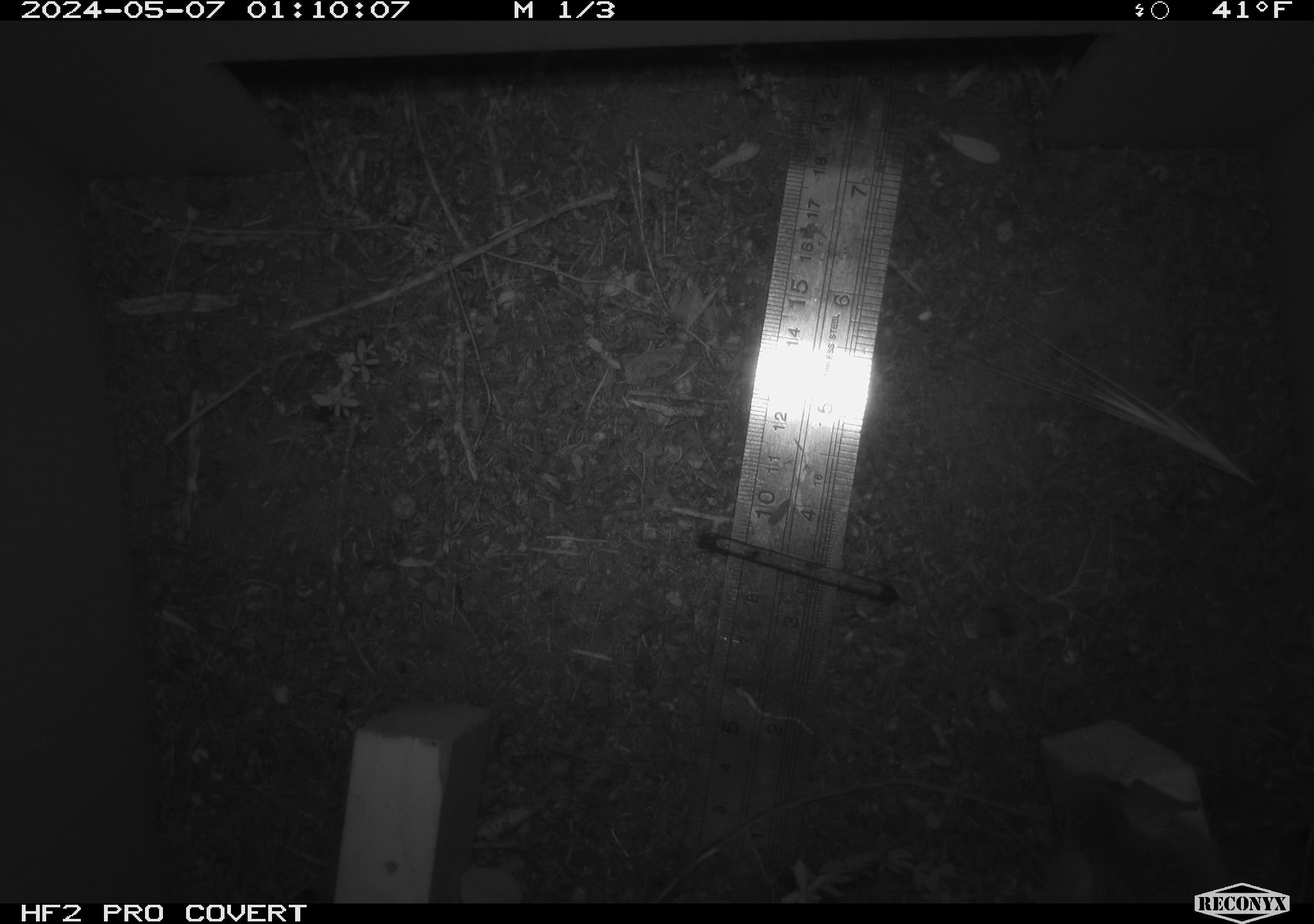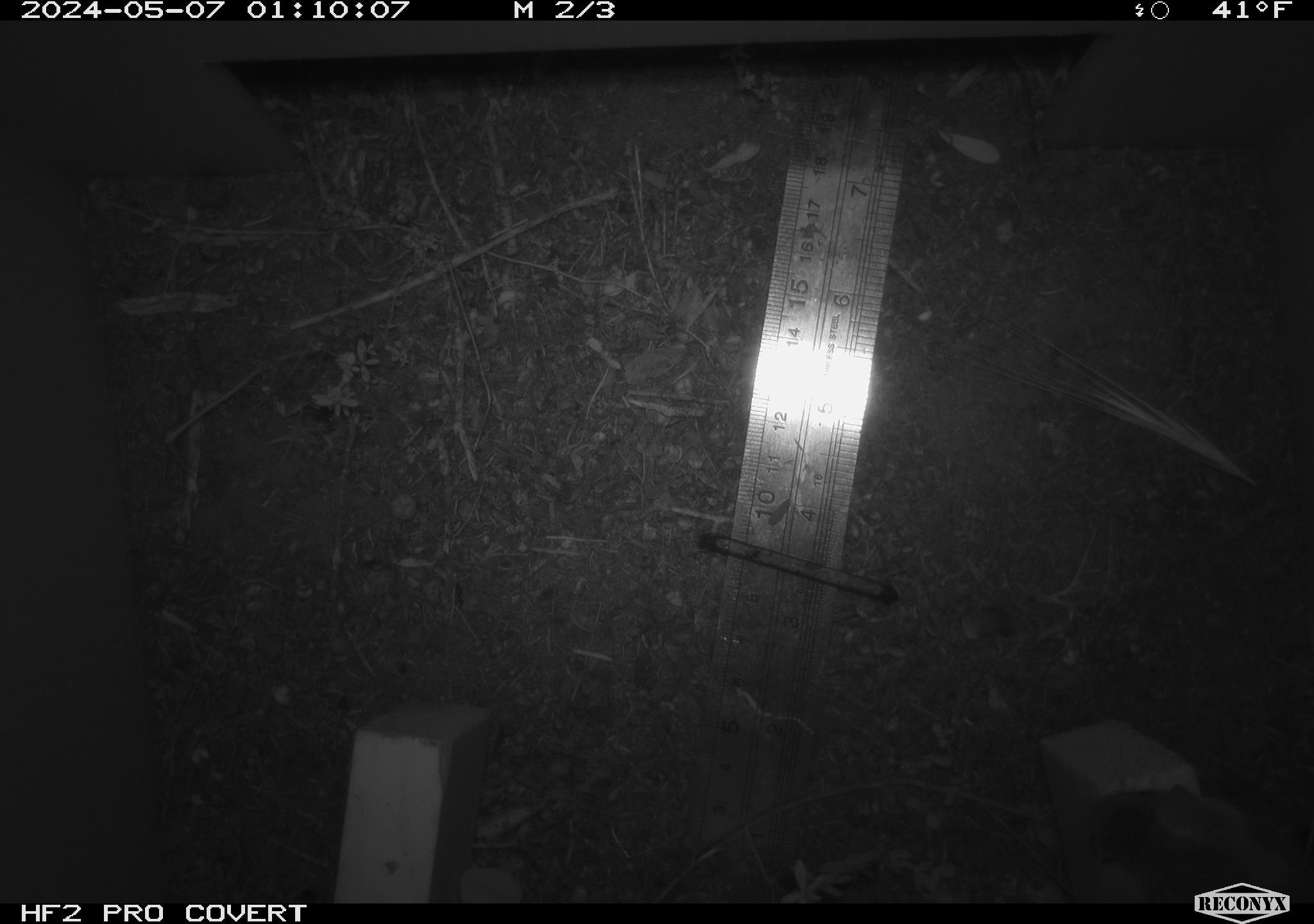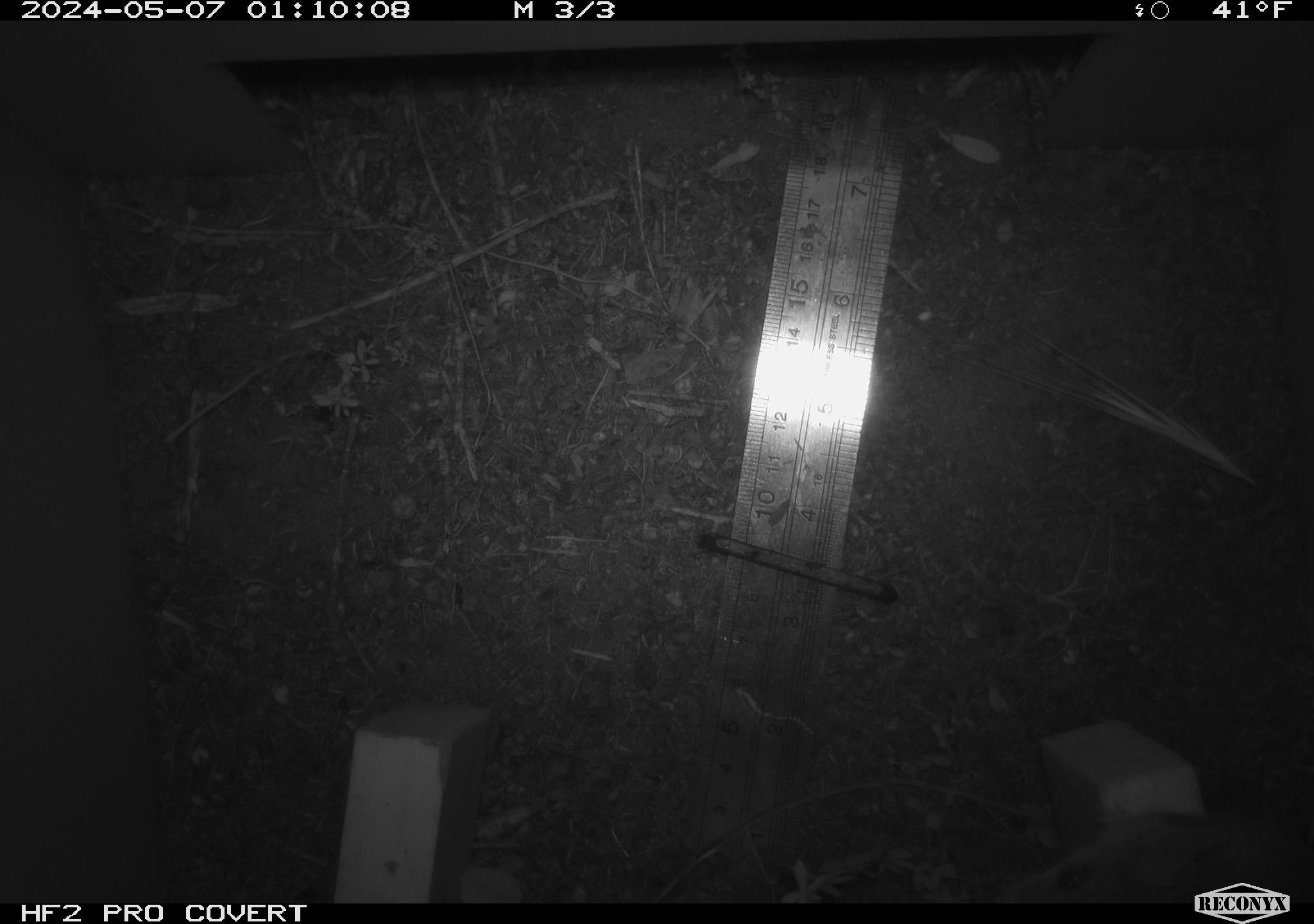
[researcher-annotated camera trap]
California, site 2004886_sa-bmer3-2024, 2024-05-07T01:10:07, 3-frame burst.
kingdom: Animalia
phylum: Chordata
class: Mammalia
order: Rodentia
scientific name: Rodentia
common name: mouse species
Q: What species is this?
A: Mouse species (Rodentia).